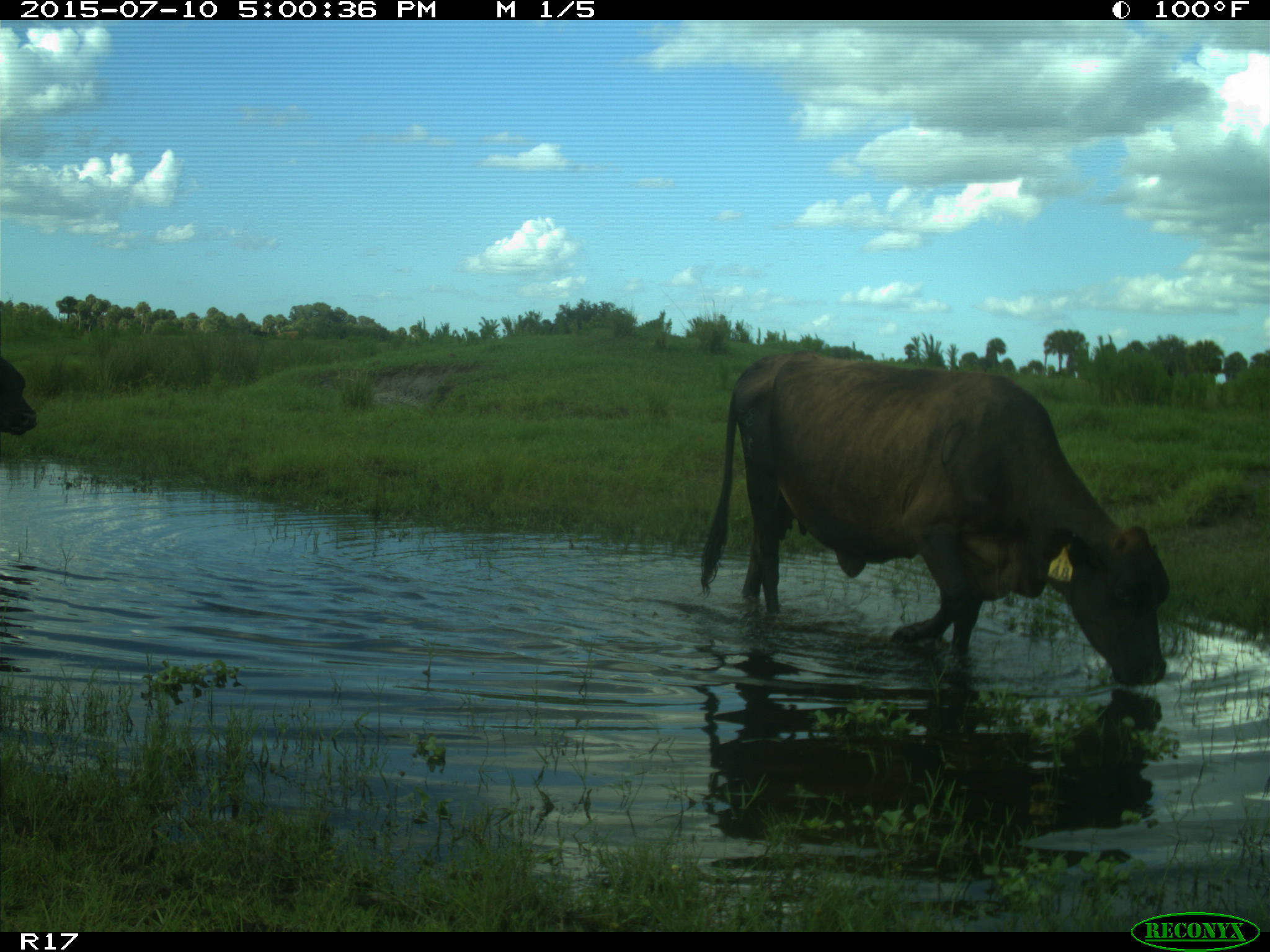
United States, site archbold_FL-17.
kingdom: Animalia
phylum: Chordata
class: Mammalia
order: Artiodactyla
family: Bovidae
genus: Bos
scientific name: Bos taurus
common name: domestic cow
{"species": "Bos taurus (domestic cow)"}